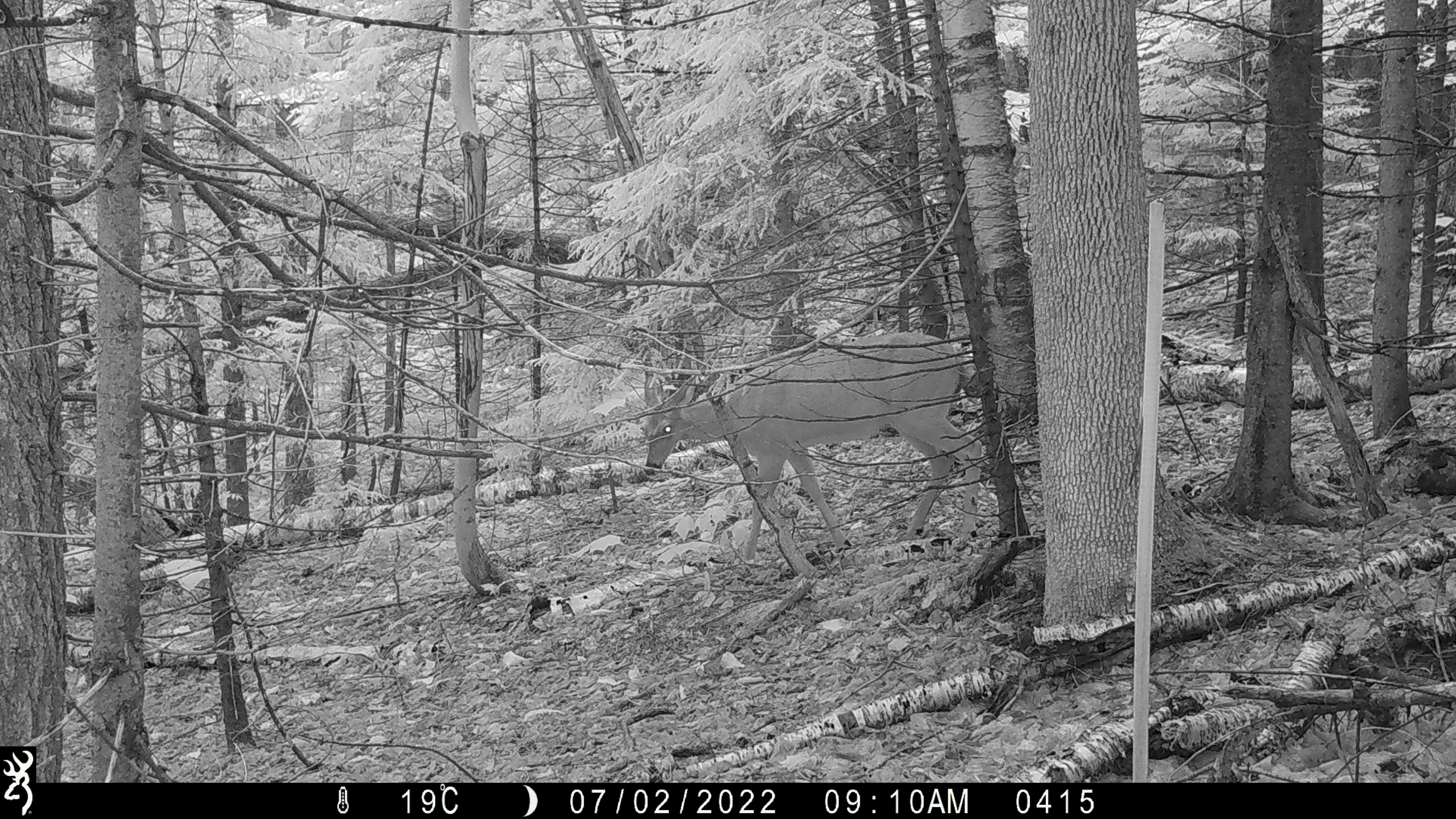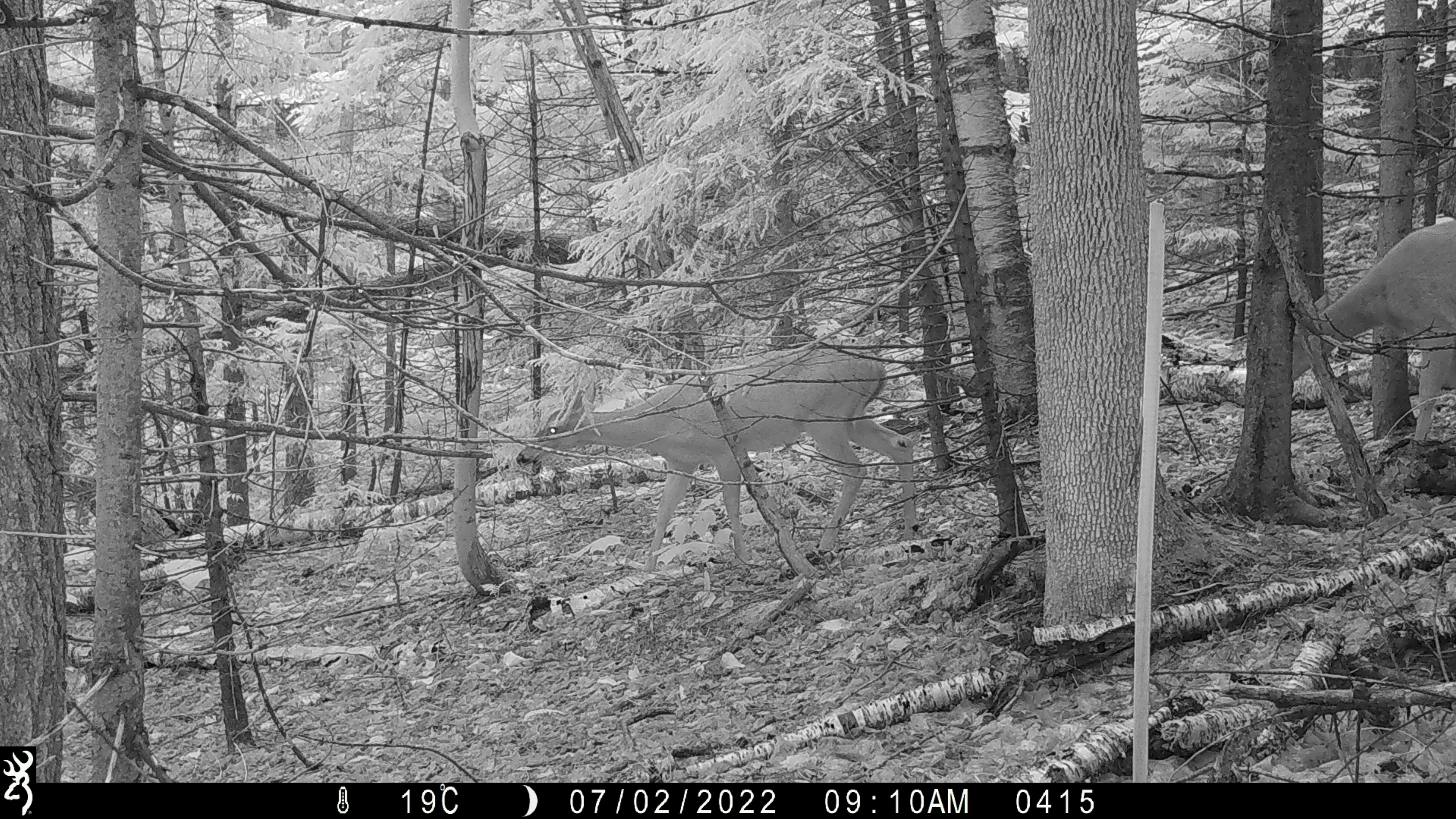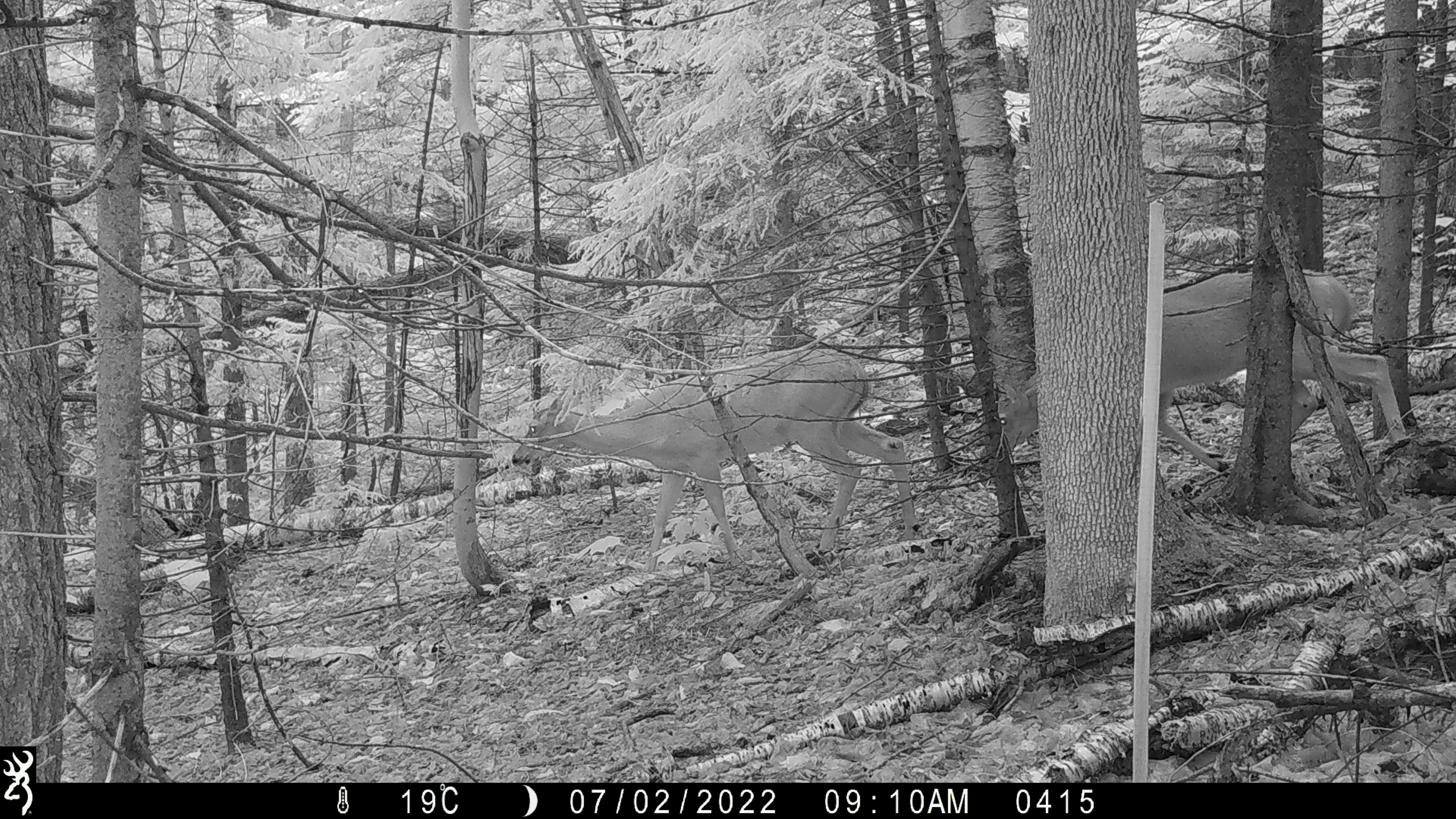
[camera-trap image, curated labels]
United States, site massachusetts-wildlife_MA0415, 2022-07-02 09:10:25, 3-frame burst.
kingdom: Animalia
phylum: Chordata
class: Mammalia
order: Artiodactyla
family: Cervidae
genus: Odocoileus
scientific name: Odocoileus virginianus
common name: white-tailed deer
White-tailed deer (Odocoileus virginianus).